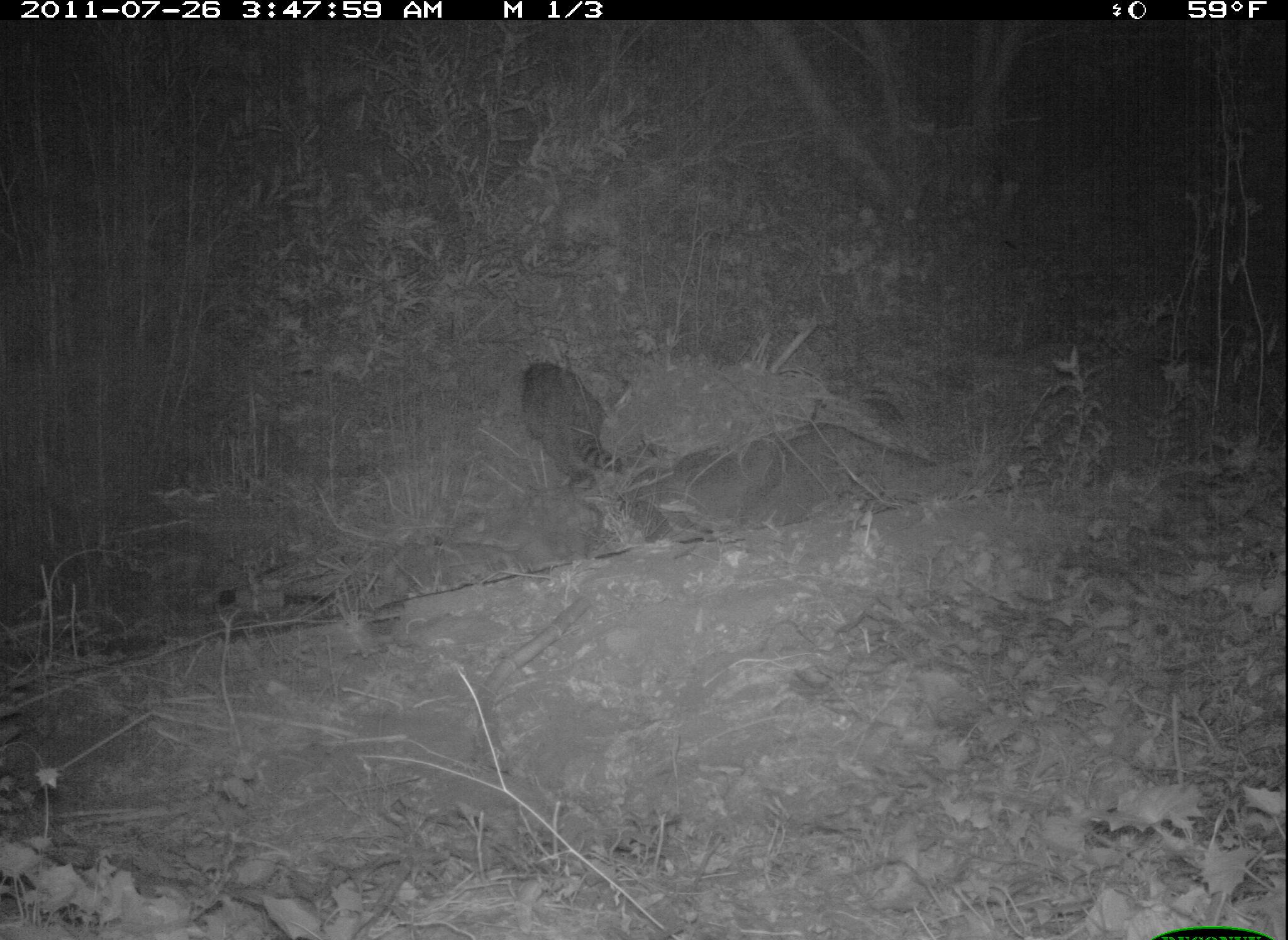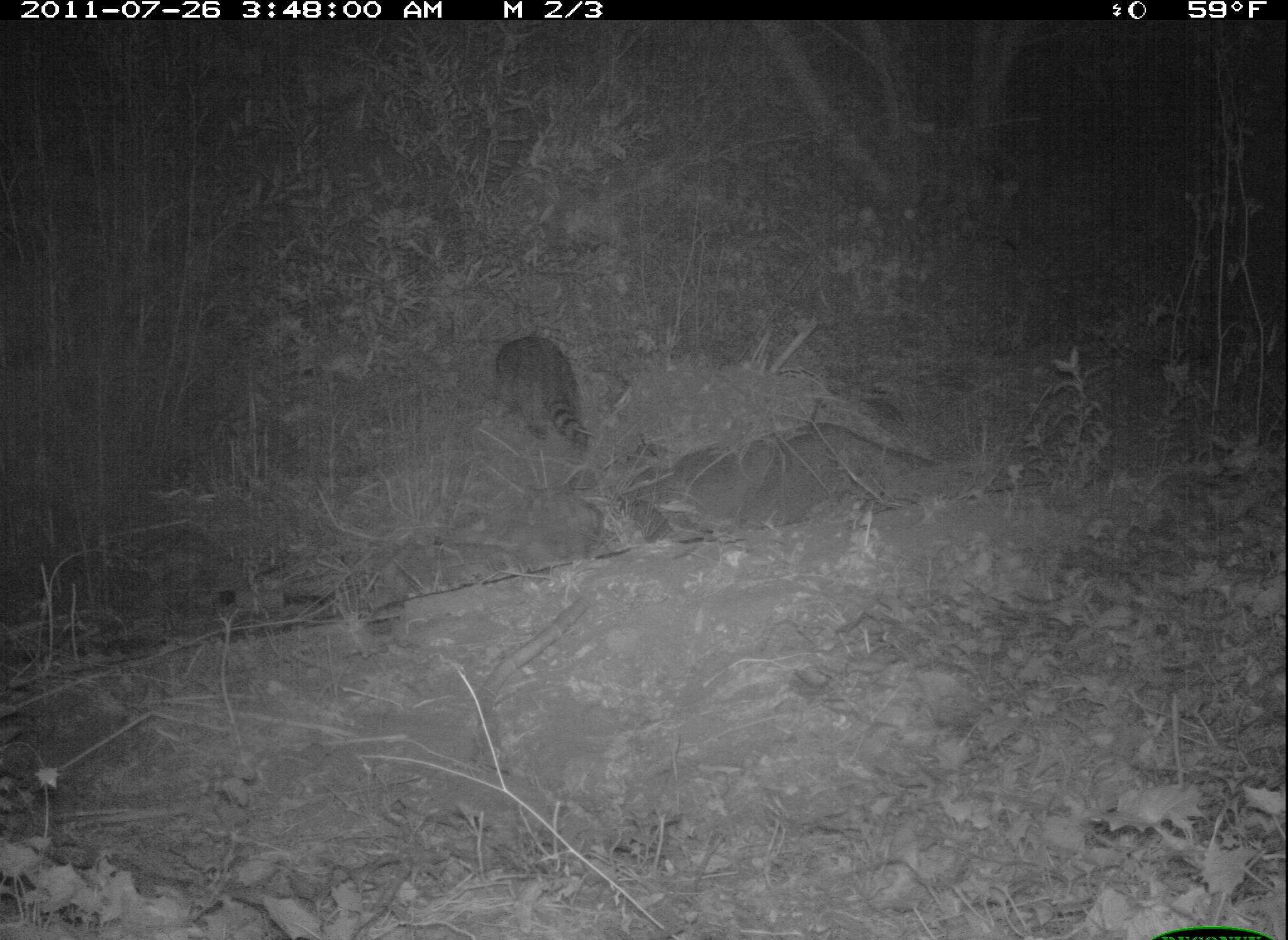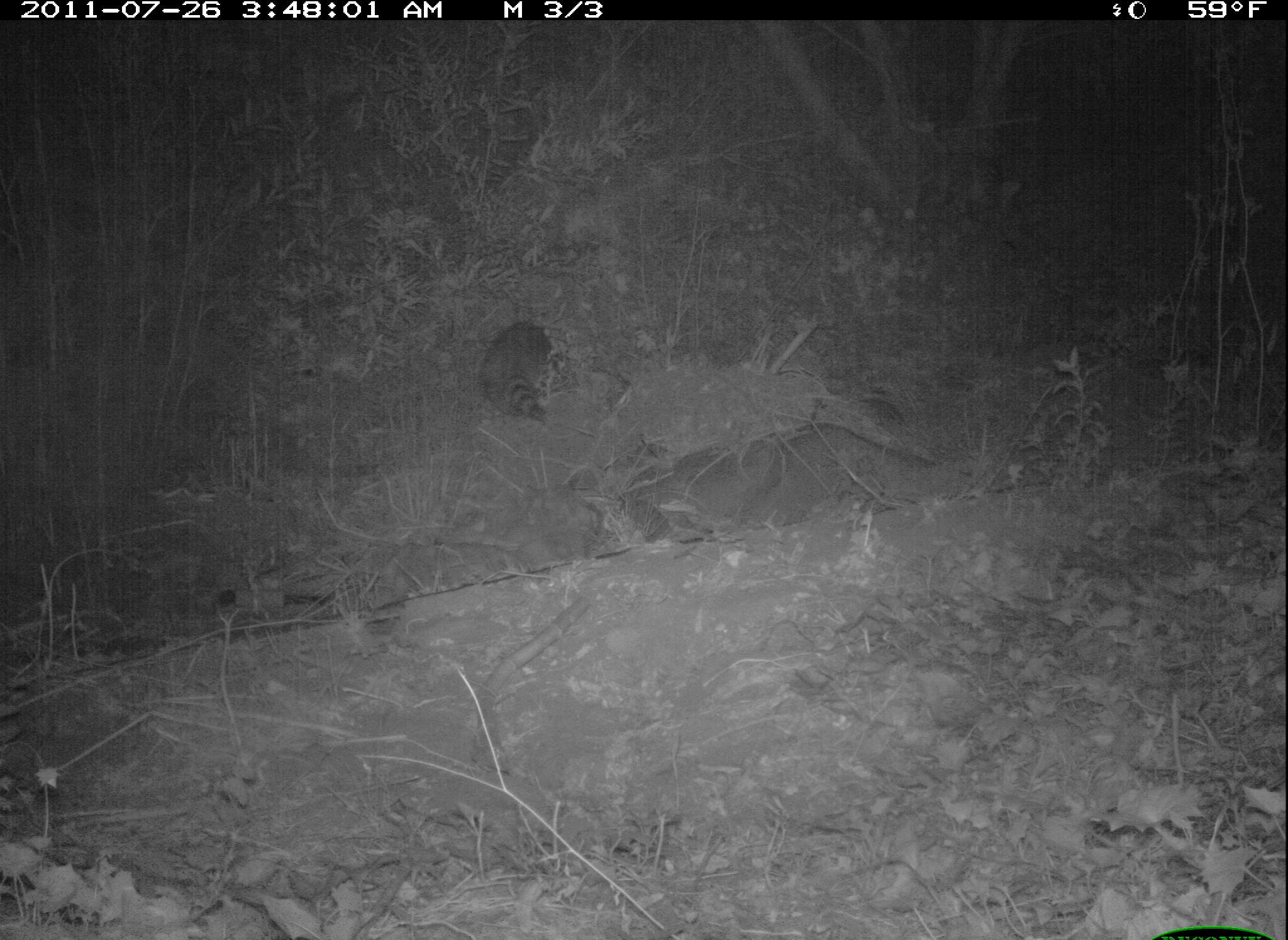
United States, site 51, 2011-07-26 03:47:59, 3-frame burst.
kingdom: Animalia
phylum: Chordata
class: Mammalia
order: Carnivora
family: Procyonidae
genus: Procyon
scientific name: Procyon lotor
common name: raccoon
Raccoon (Procyon lotor).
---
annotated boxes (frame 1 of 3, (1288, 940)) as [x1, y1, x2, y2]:
raccoon: [507, 341, 650, 504]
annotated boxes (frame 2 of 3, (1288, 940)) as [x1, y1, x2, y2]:
raccoon: [488, 330, 597, 467]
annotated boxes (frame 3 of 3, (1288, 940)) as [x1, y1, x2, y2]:
raccoon: [459, 306, 575, 445]